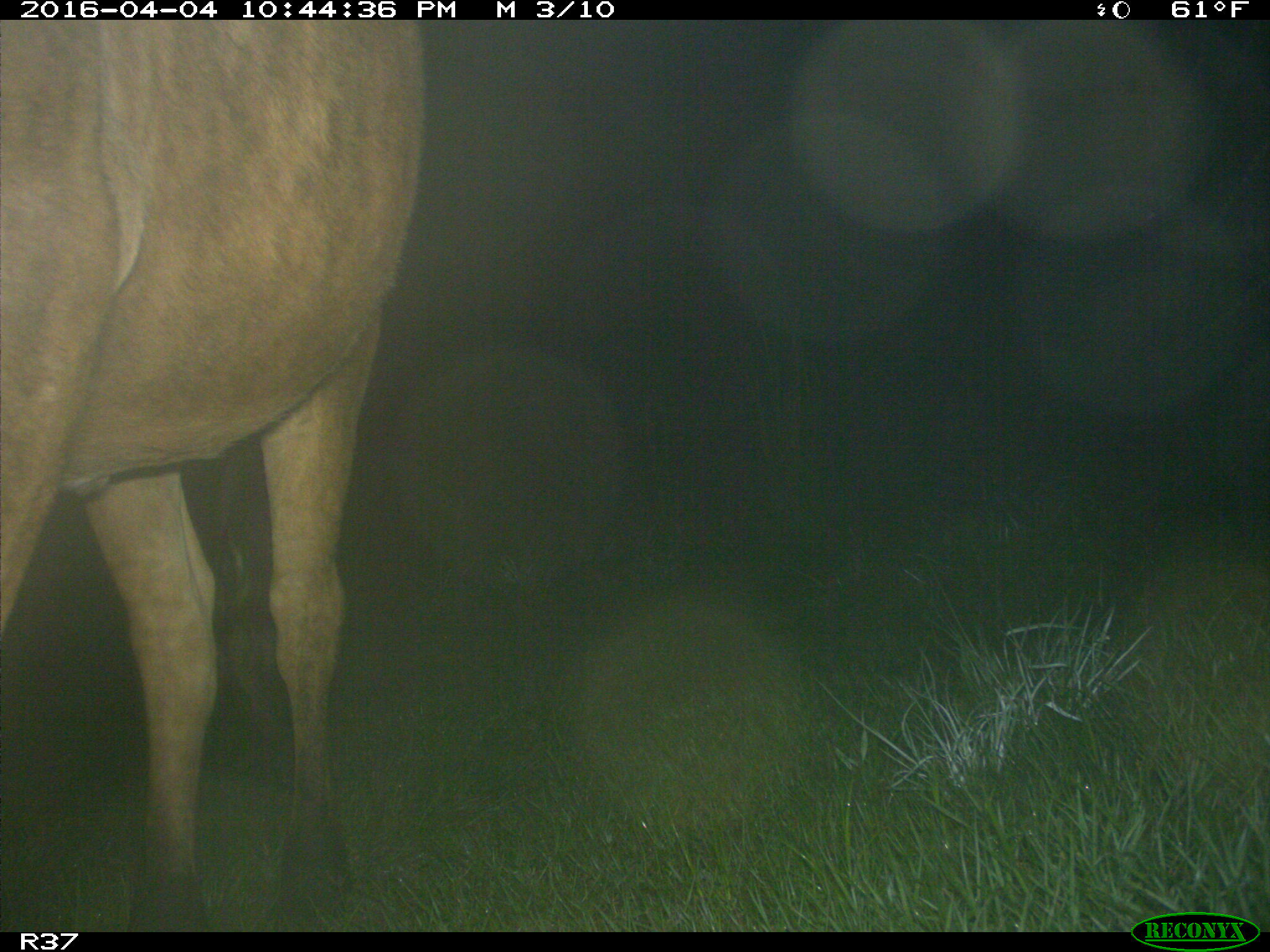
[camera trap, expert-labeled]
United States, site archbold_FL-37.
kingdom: Animalia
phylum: Chordata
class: Mammalia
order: Artiodactyla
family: Bovidae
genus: Bos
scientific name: Bos taurus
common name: domestic cow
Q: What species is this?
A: Bos taurus (domestic cow).